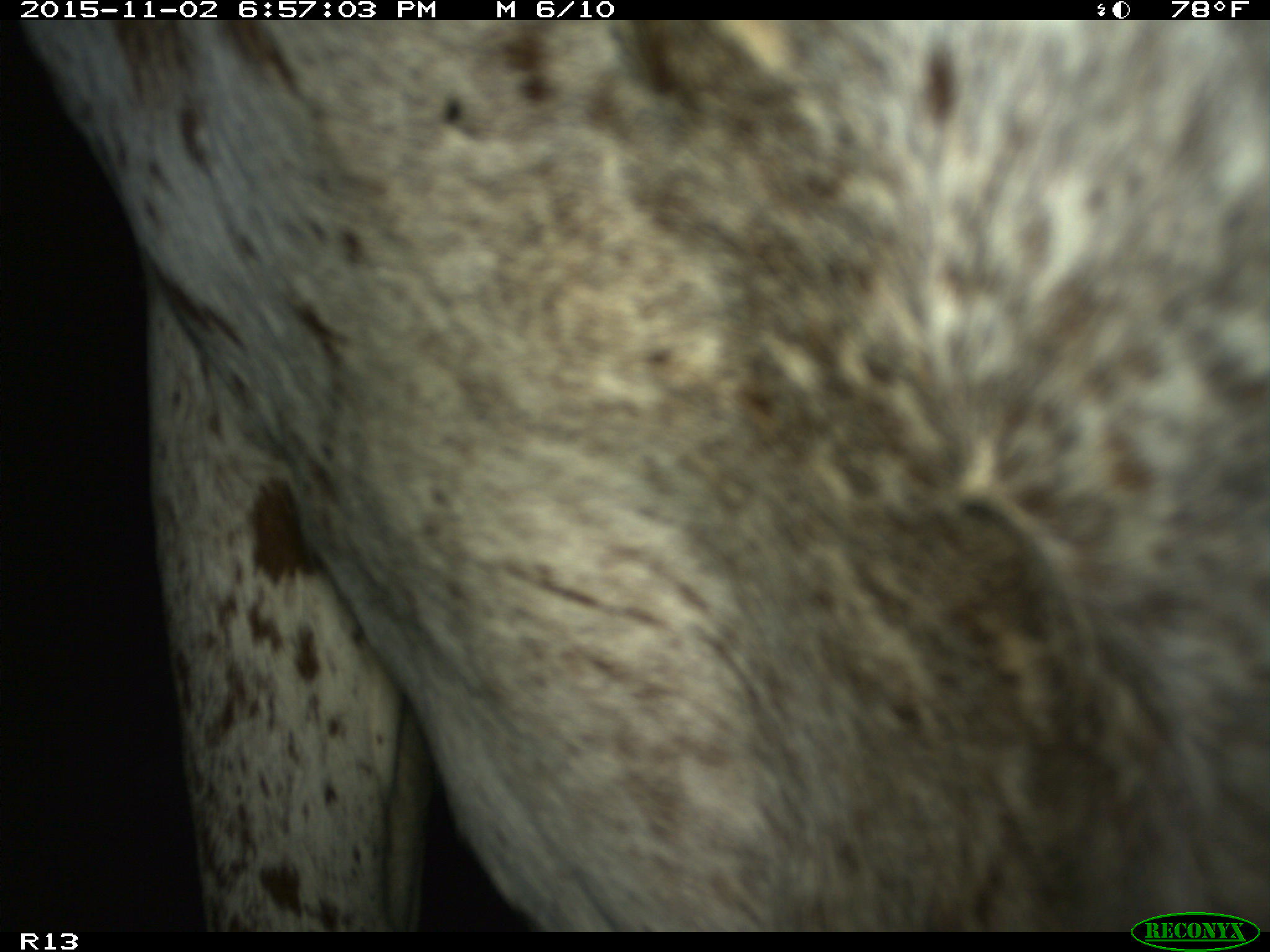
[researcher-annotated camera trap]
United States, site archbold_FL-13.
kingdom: Animalia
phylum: Chordata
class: Mammalia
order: Artiodactyla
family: Bovidae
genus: Bos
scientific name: Bos taurus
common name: domestic cow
Bos taurus (domestic cow).